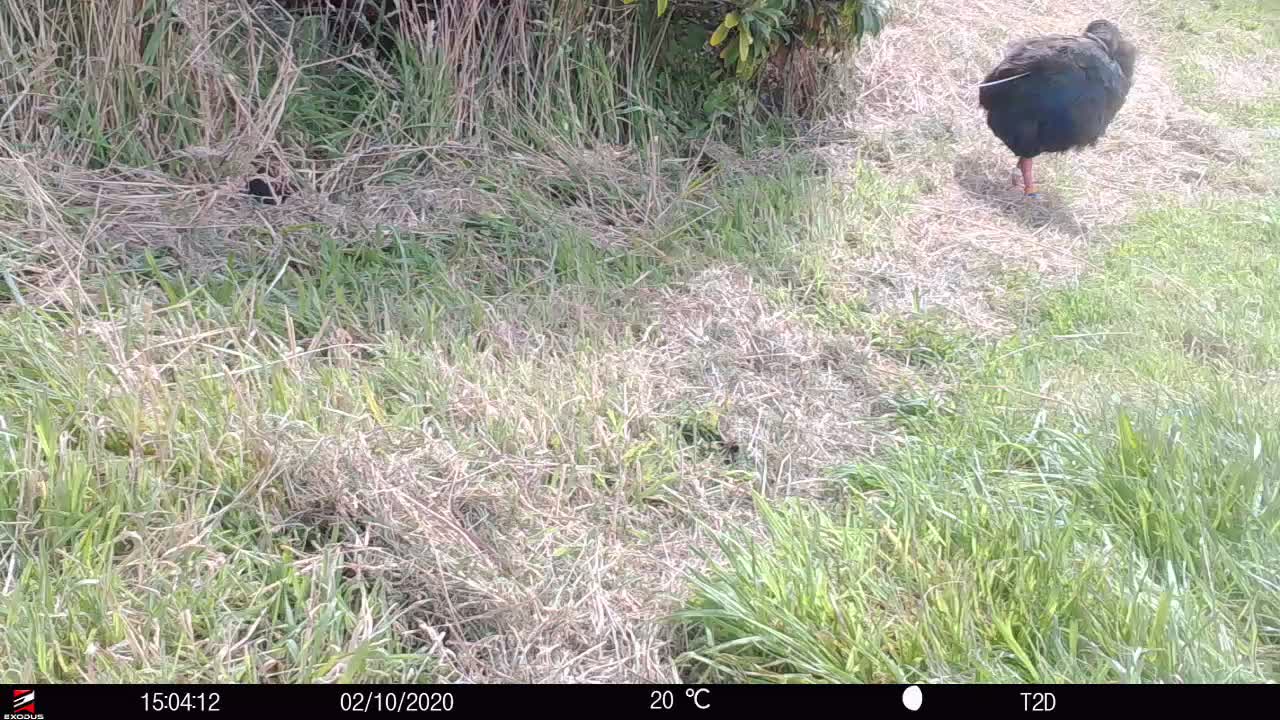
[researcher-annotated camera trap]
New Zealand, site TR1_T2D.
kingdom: Animalia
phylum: Chordata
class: Aves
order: Gruiformes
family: Rallidae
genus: Porphyrio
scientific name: Porphyrio mantelli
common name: takahe